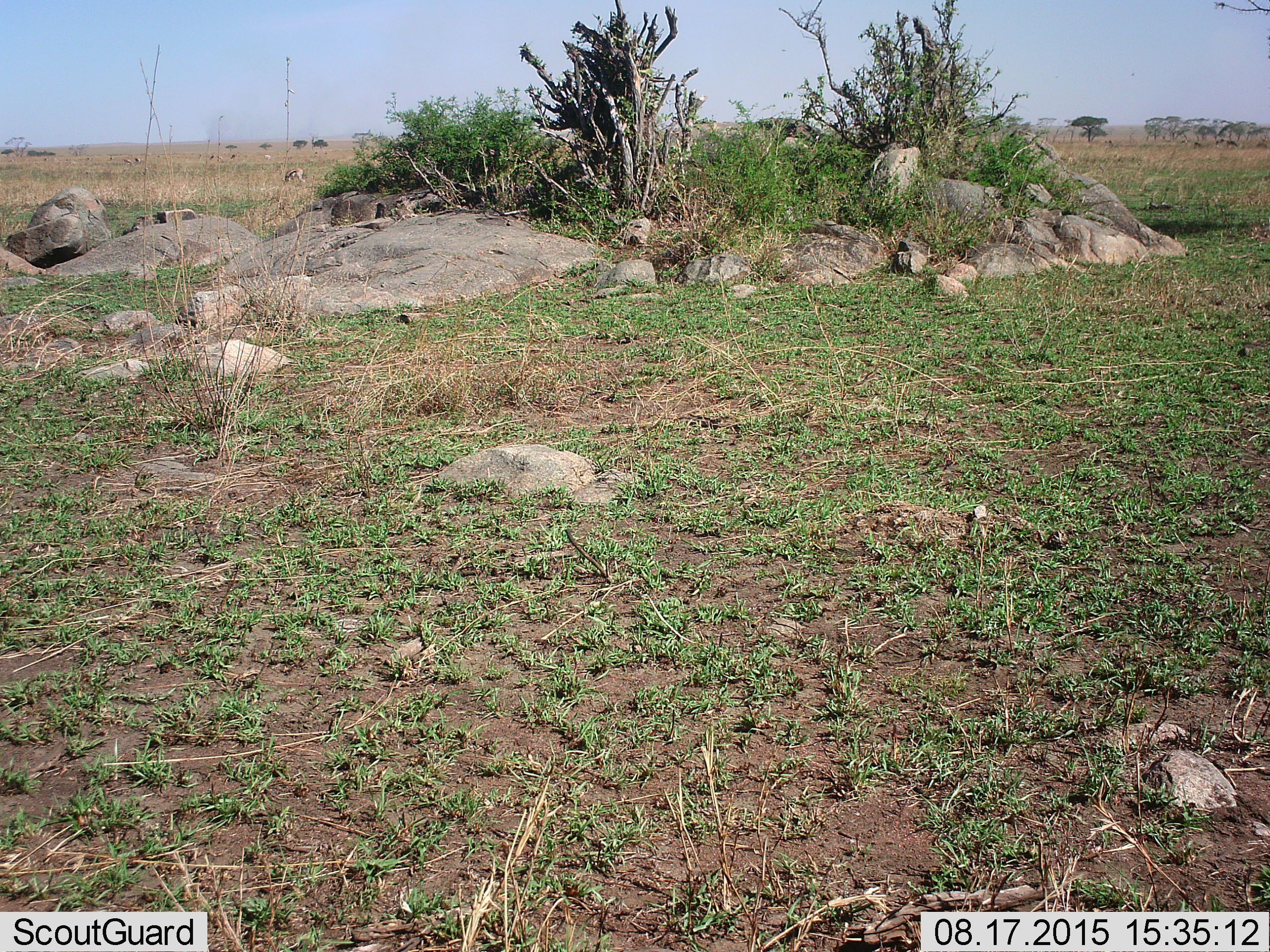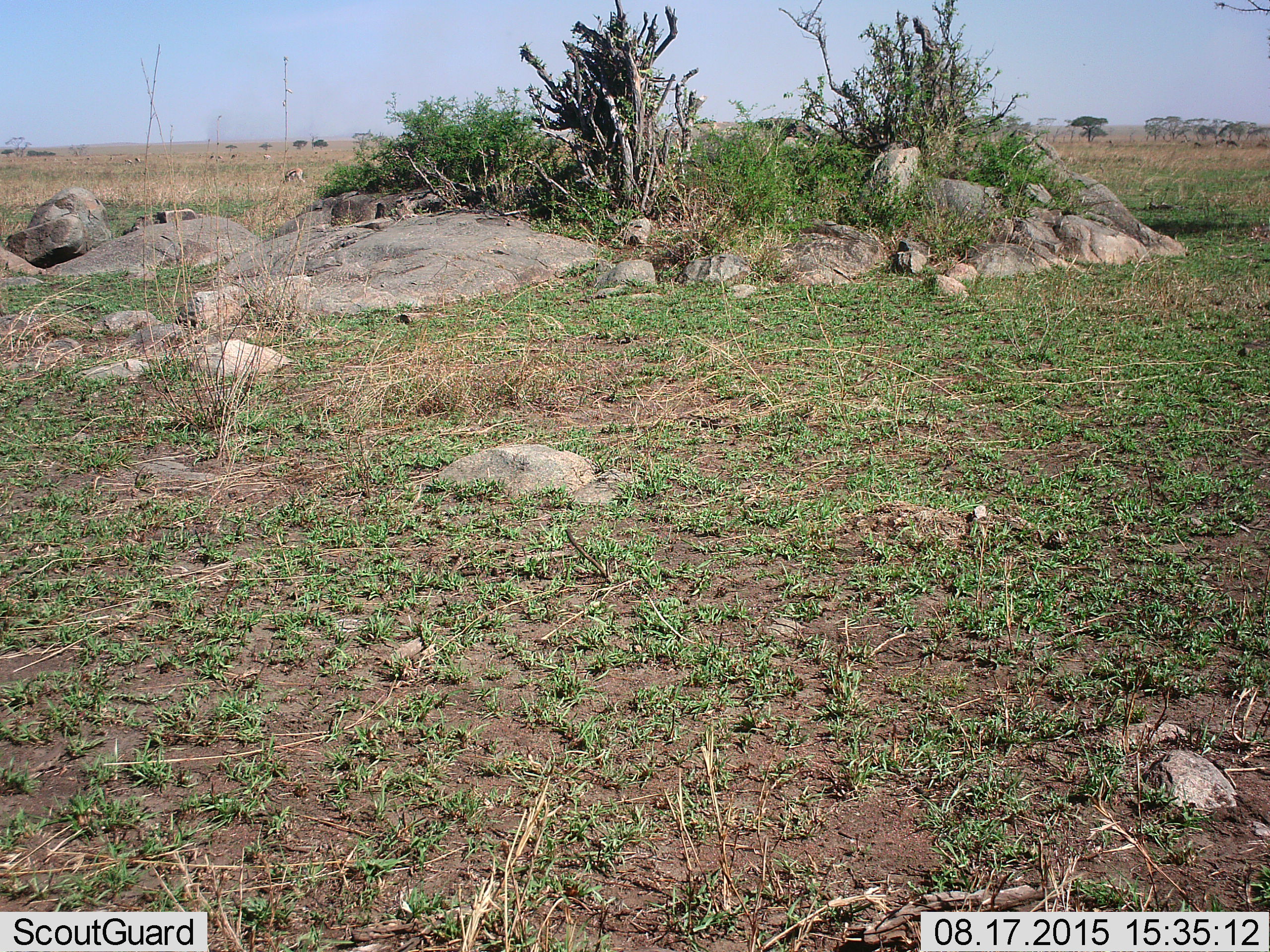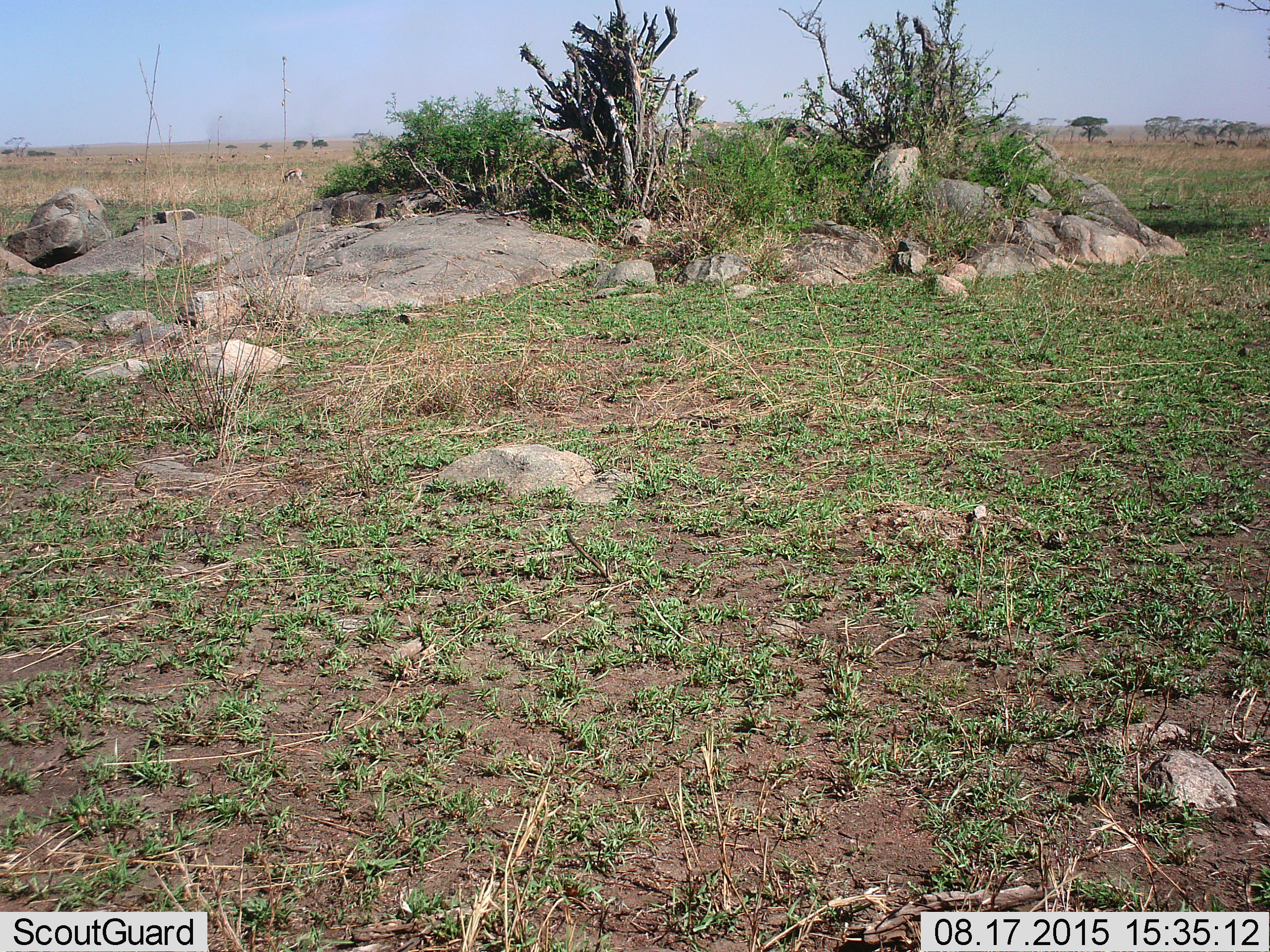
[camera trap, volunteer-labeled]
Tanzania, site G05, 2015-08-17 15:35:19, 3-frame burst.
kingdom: Animalia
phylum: Chordata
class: Mammalia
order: Artiodactyla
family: Bovidae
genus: Eudorcas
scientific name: Eudorcas thomsonii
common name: thomson's gazelle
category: gazellethomsons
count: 11-50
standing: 67%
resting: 0%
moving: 50%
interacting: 0%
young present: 0%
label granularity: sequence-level